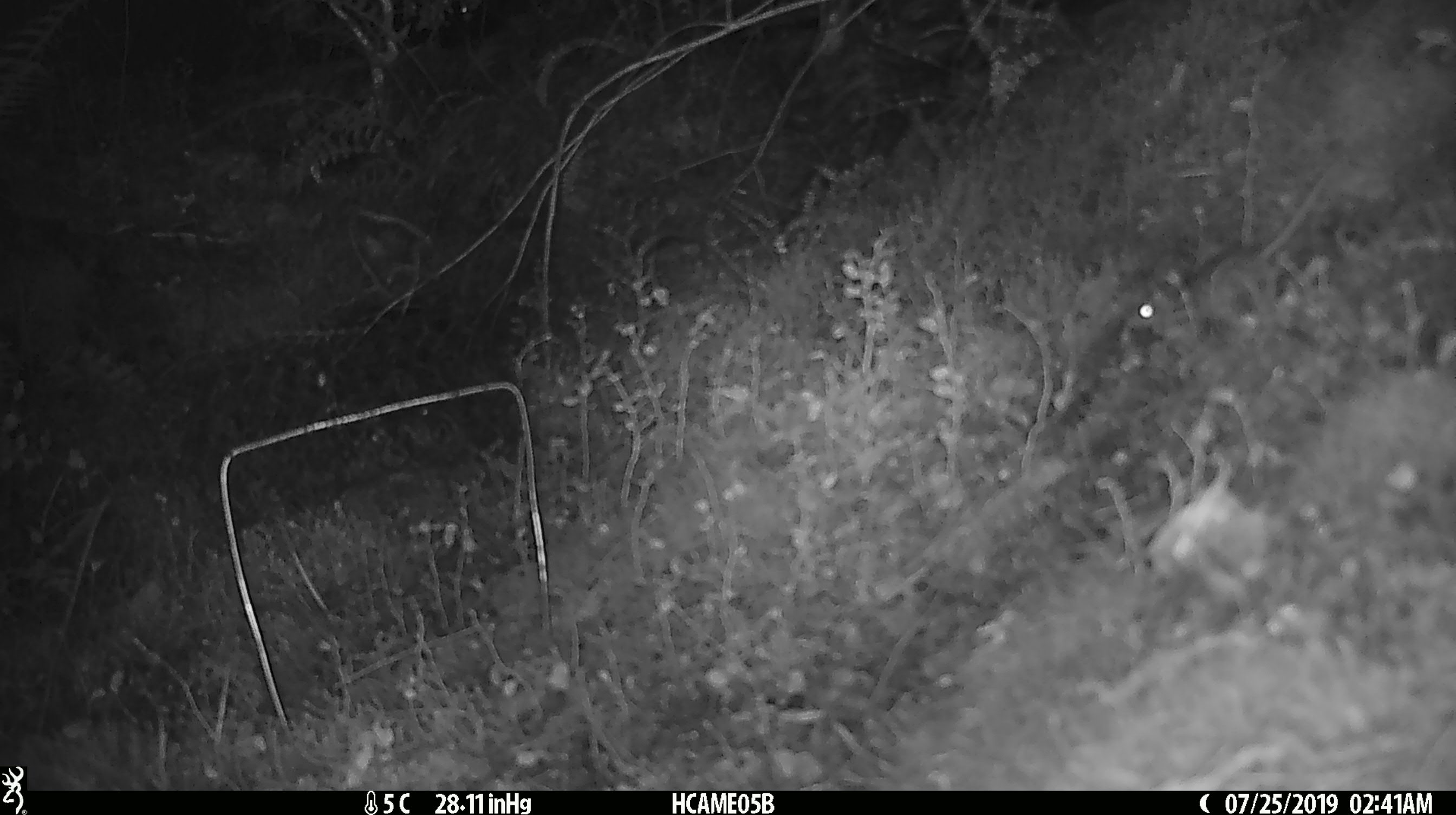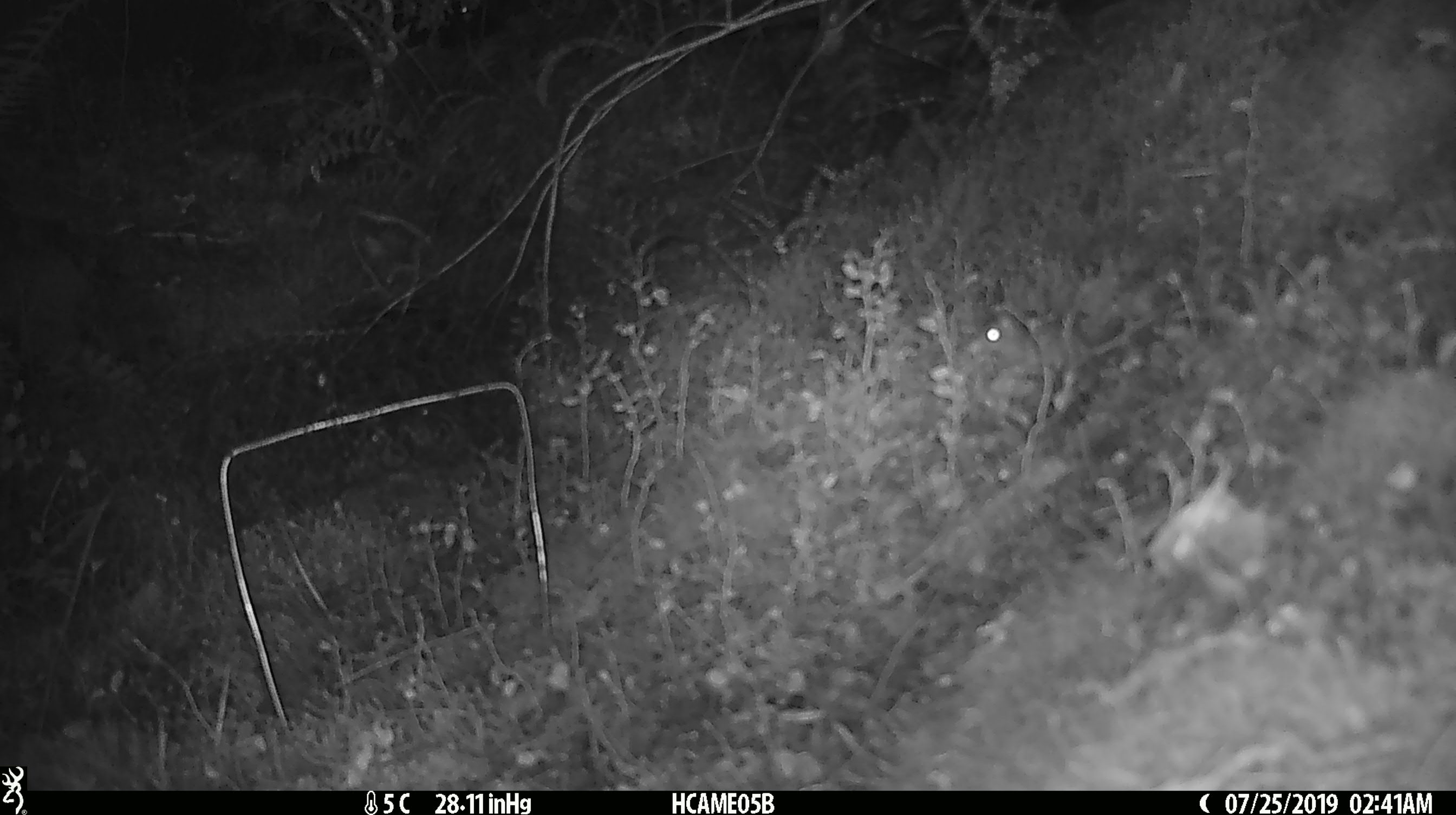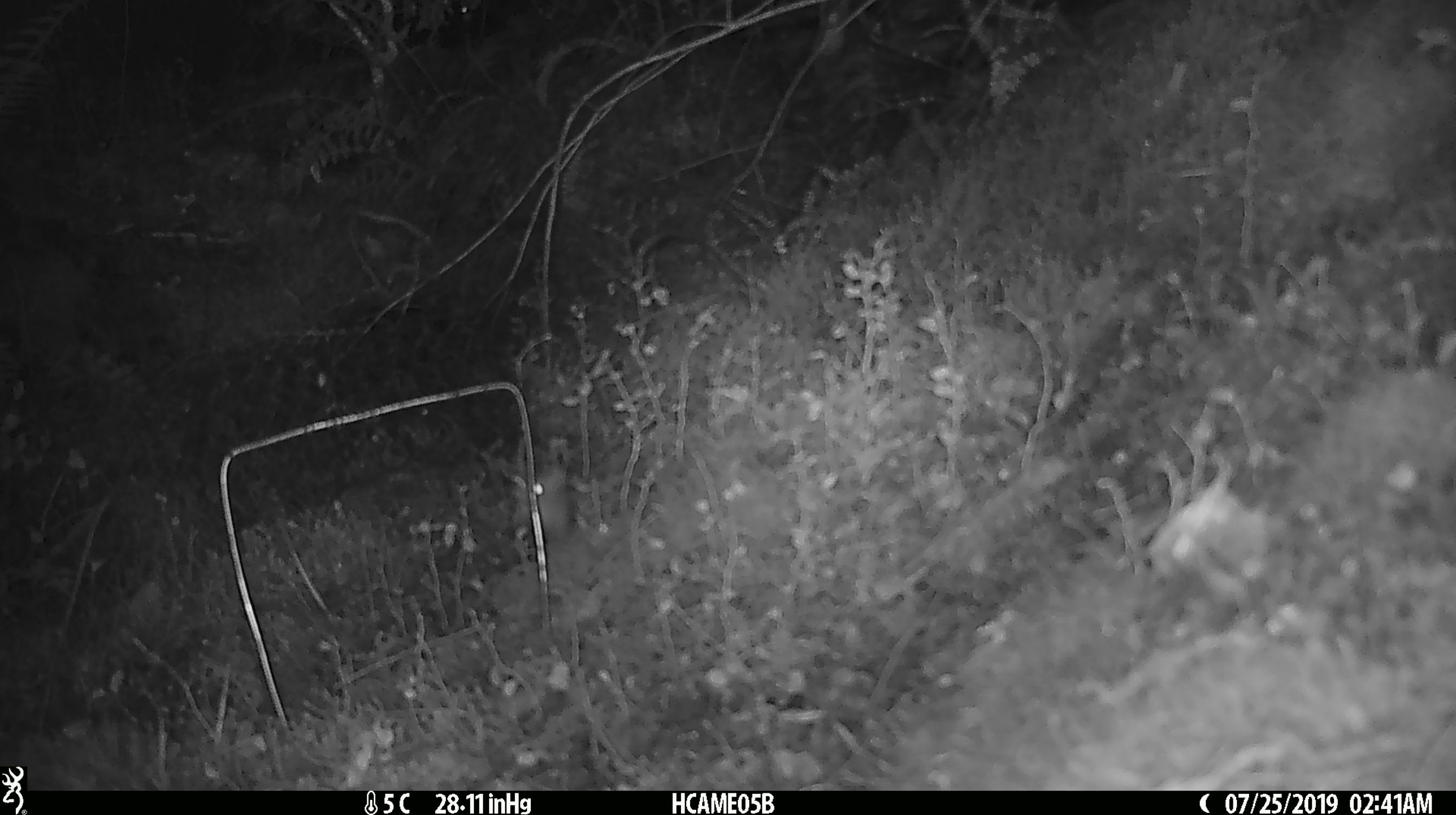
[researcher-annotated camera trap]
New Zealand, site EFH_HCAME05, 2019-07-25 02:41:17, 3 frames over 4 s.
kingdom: Animalia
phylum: Chordata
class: Mammalia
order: Rodentia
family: Muridae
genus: Mus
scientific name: Mus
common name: mouse